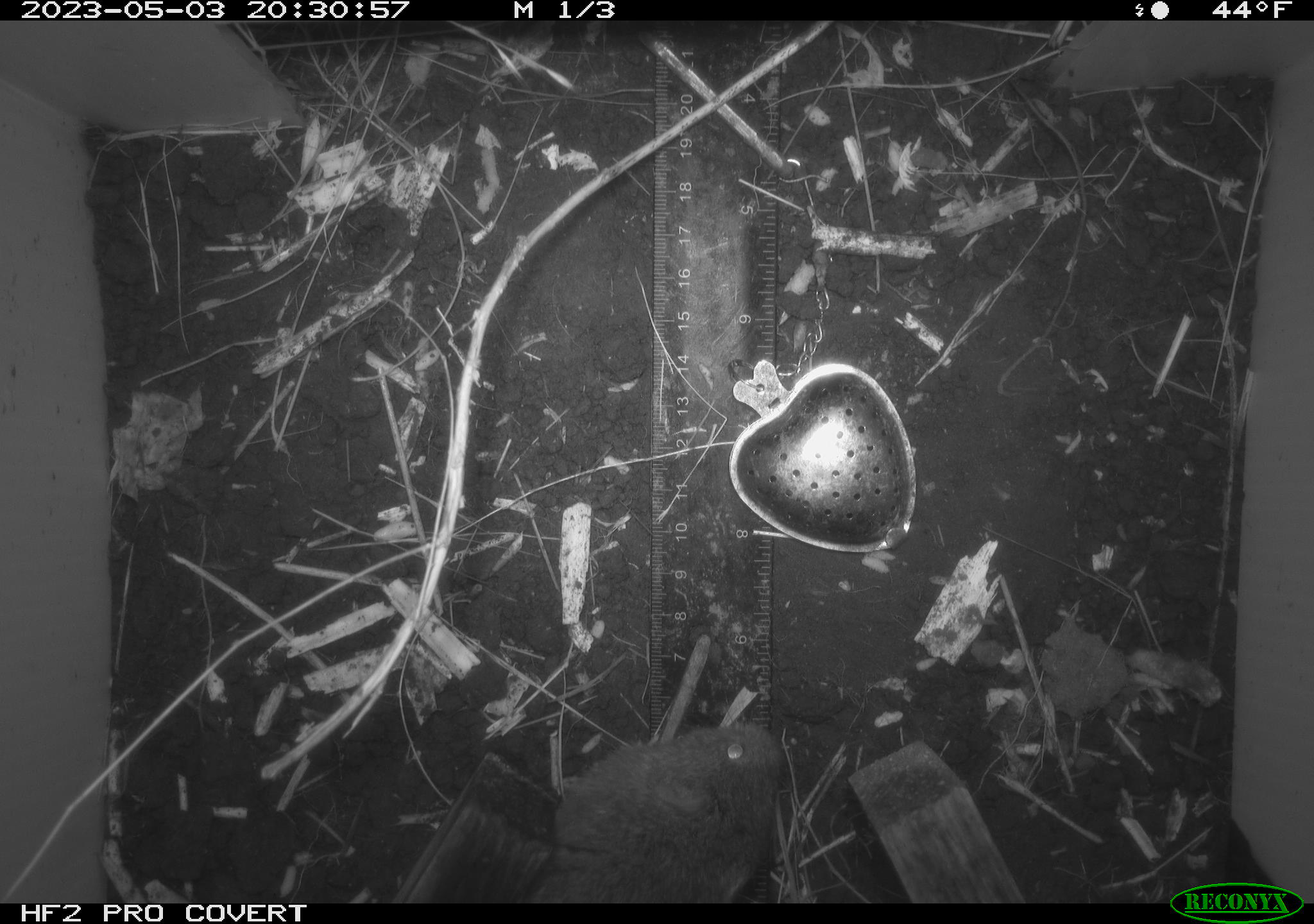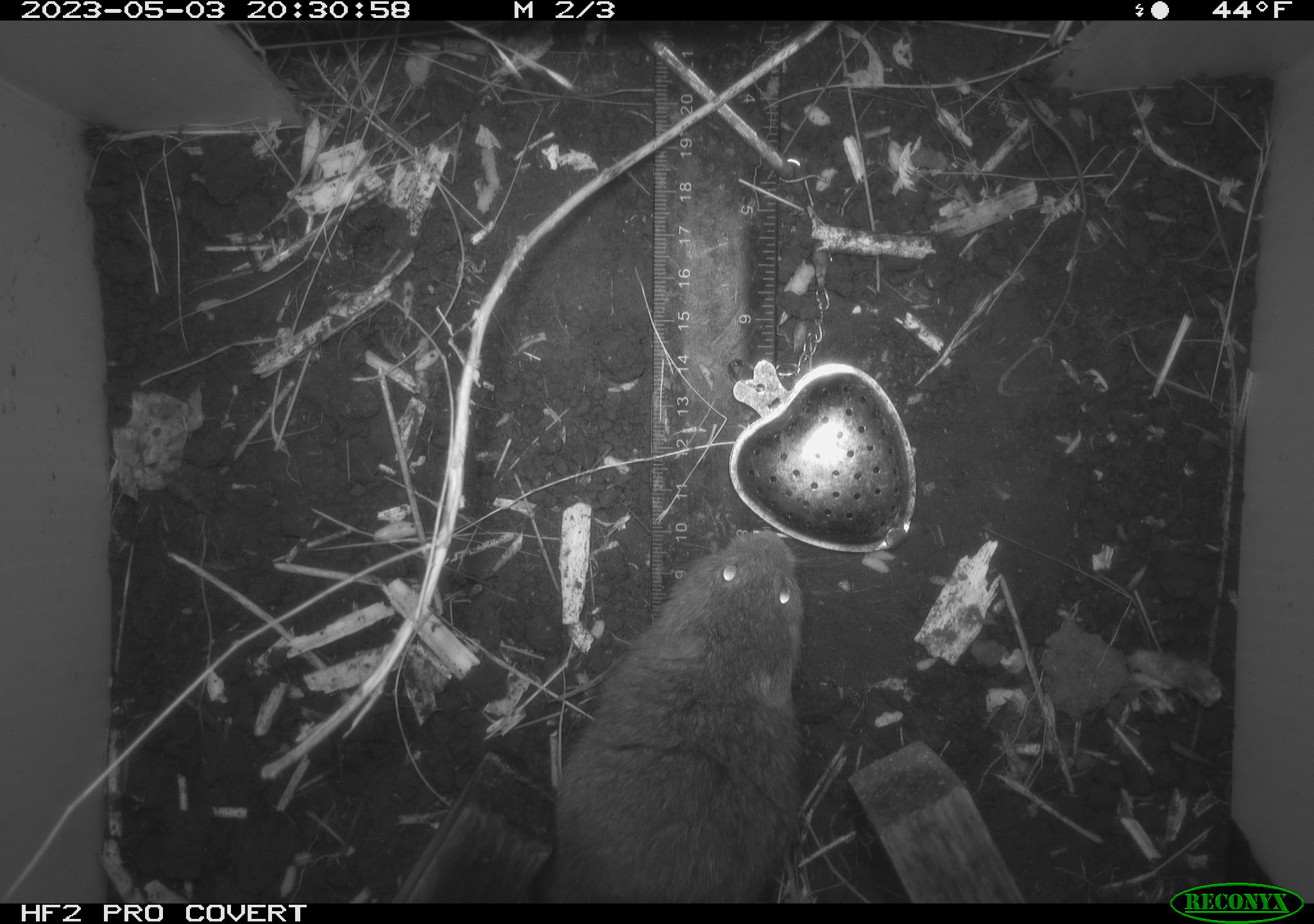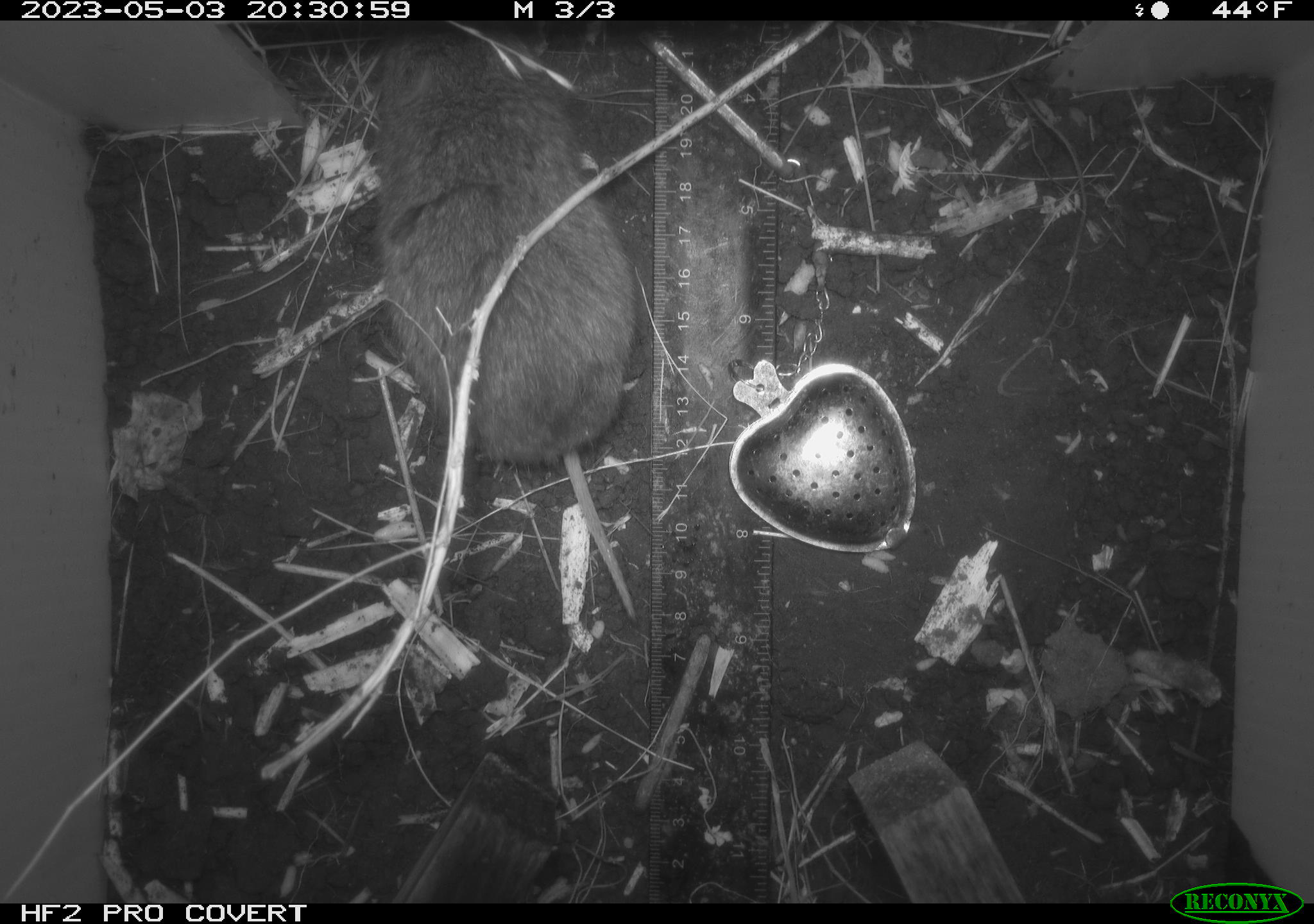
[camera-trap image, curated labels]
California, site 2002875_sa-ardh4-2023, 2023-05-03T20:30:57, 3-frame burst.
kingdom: Animalia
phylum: Chordata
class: Mammalia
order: Rodentia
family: Cricetidae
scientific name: Arvicolinae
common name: voles, lemmings, and muskrats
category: arvicolinae subfamily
Arvicolinae subfamily (voles, lemmings, and muskrats) (Arvicolinae).